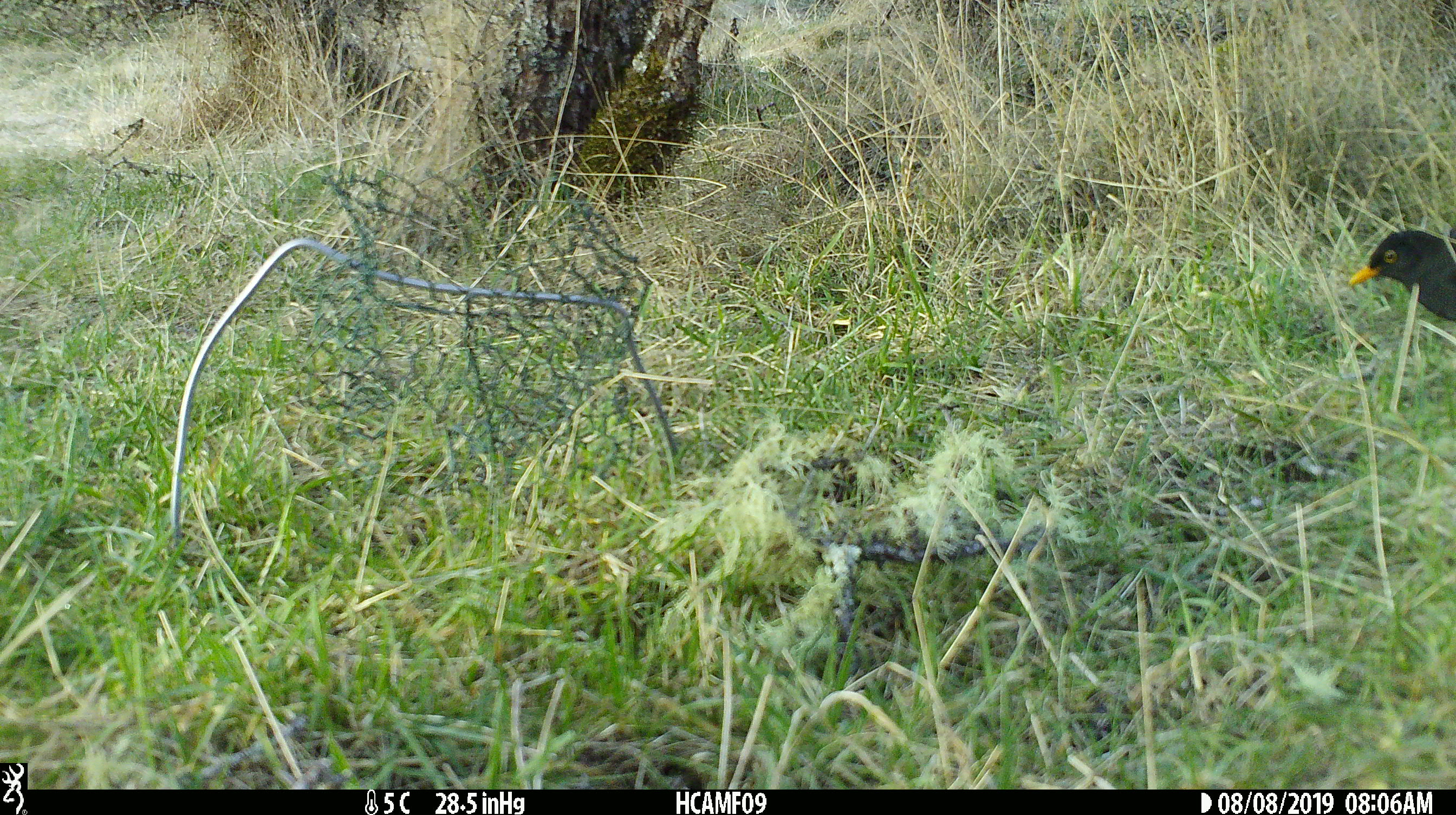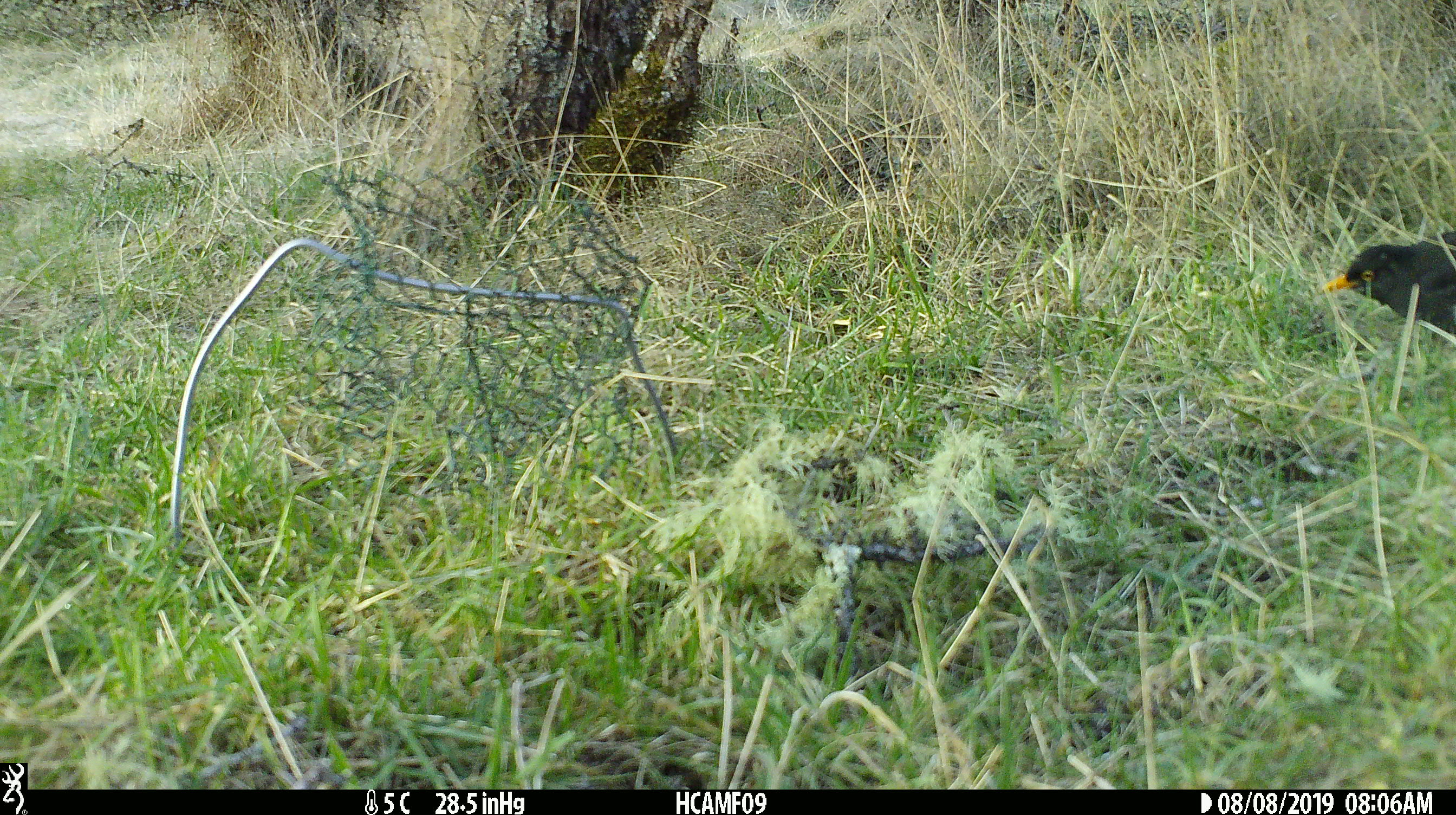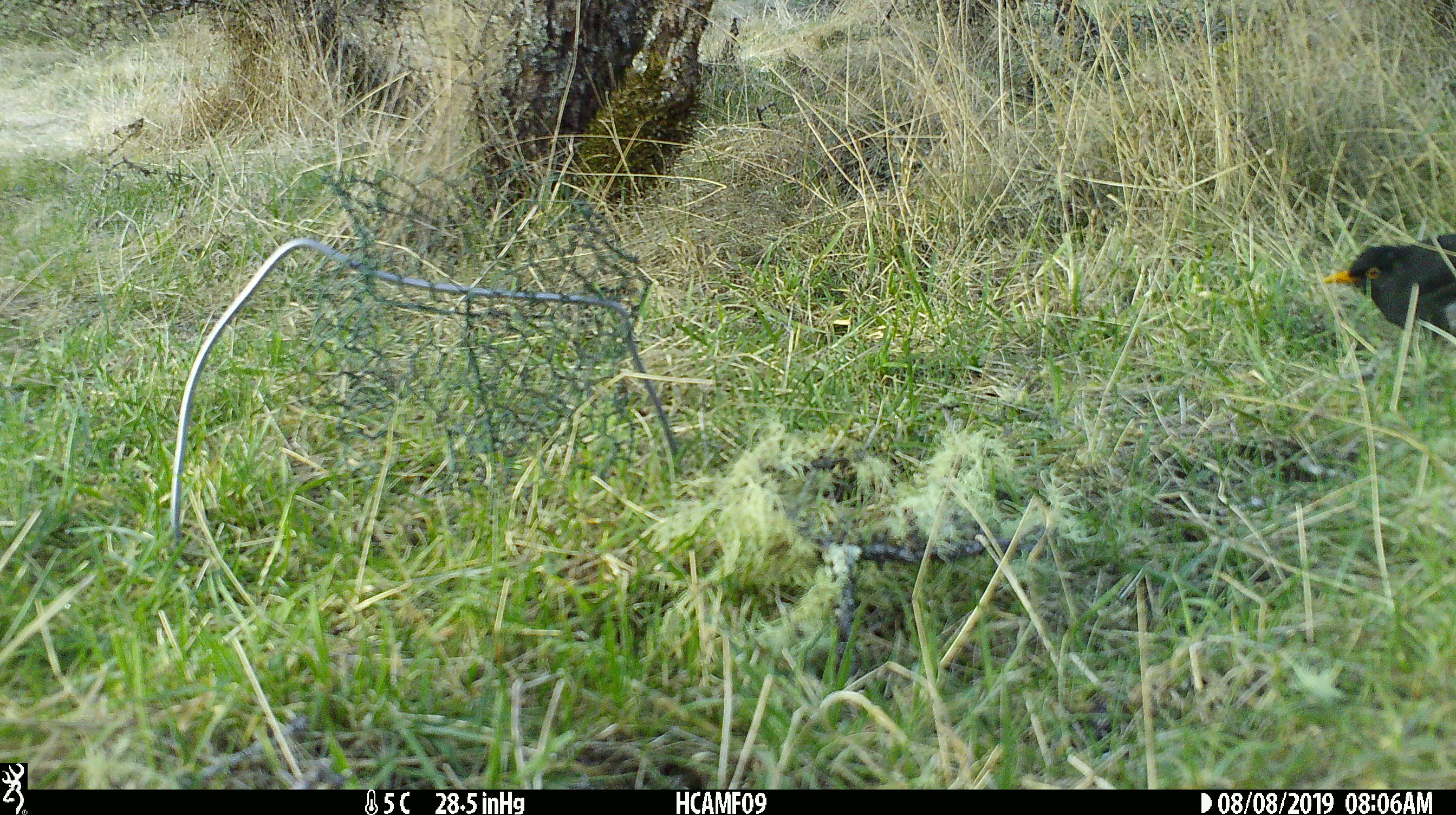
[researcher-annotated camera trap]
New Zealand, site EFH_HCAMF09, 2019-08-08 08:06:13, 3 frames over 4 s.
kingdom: Animalia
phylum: Chordata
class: Aves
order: Passeriformes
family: Turdidae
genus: Turdus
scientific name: Turdus merula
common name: eurasian blackbird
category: blackbird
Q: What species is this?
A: Blackbird (eurasian blackbird) (Turdus merula).